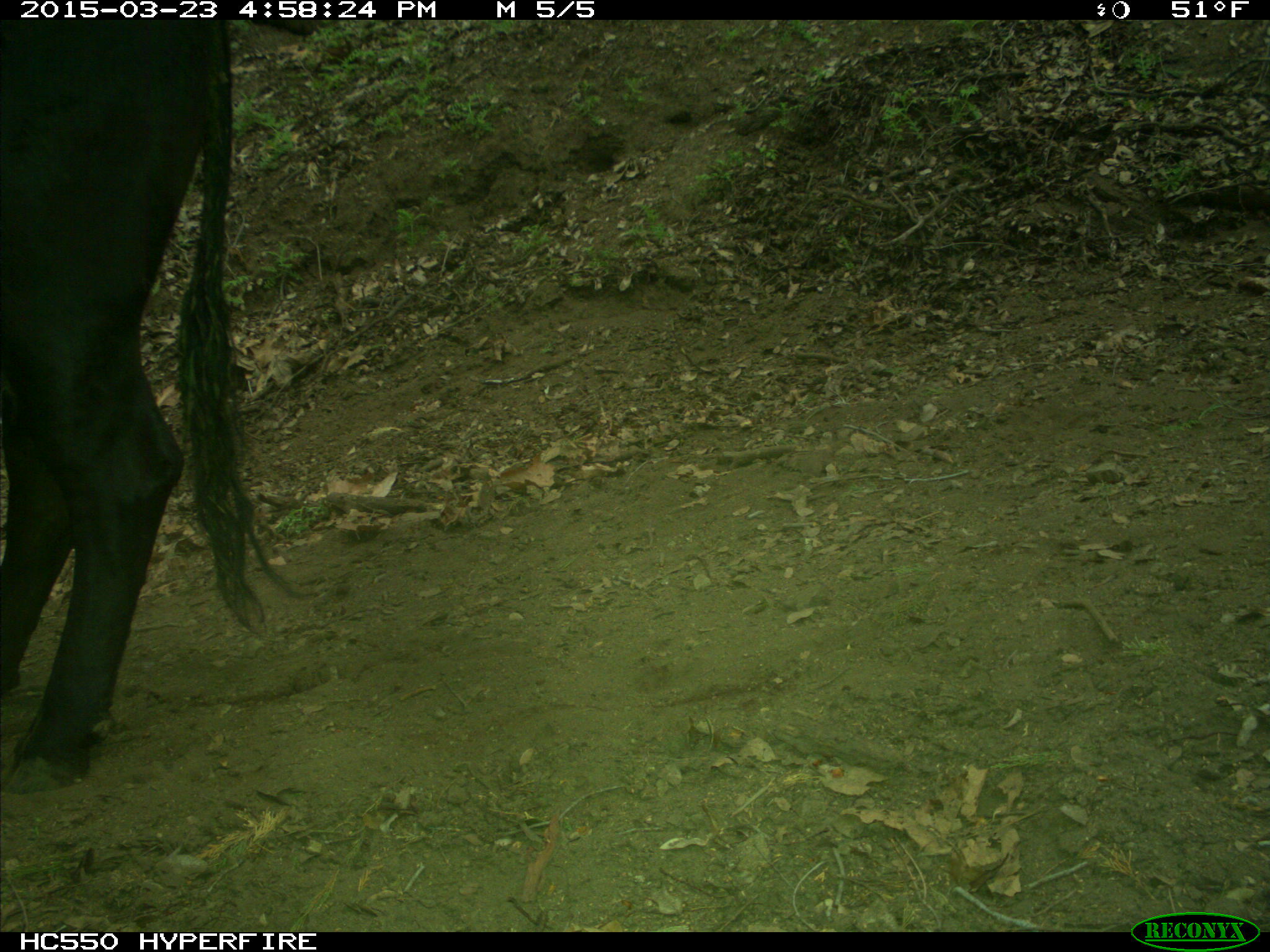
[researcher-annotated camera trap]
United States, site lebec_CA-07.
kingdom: Animalia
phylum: Chordata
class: Mammalia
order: Artiodactyla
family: Bovidae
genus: Bos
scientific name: Bos taurus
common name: domestic cow